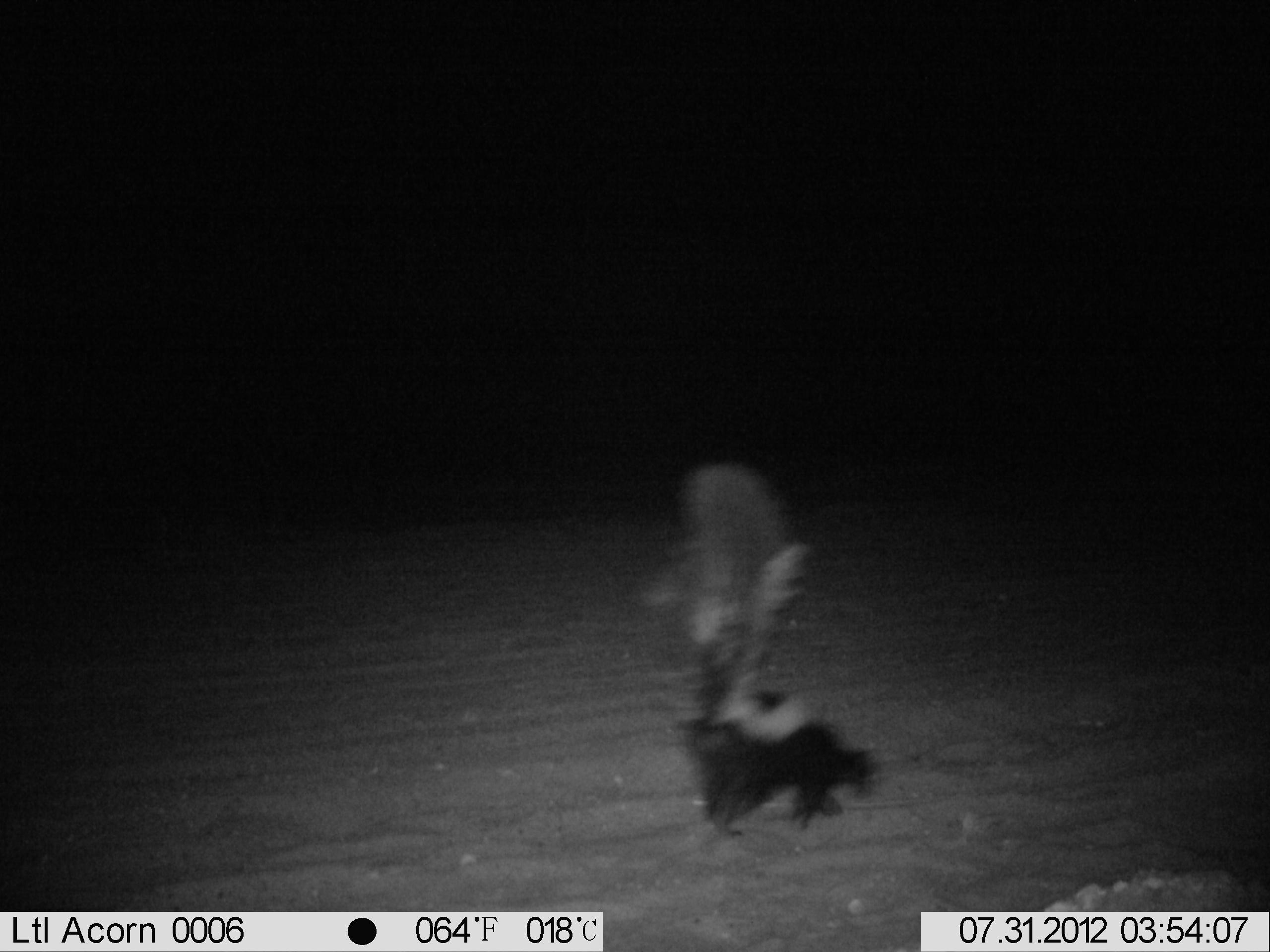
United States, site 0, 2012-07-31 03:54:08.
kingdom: Animalia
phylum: Chordata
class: Mammalia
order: Carnivora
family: Mephitidae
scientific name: Mephitidae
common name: skunk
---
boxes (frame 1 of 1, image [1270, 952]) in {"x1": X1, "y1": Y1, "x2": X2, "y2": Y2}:
skunk: {"x1": 637, "y1": 451, "x2": 887, "y2": 849}